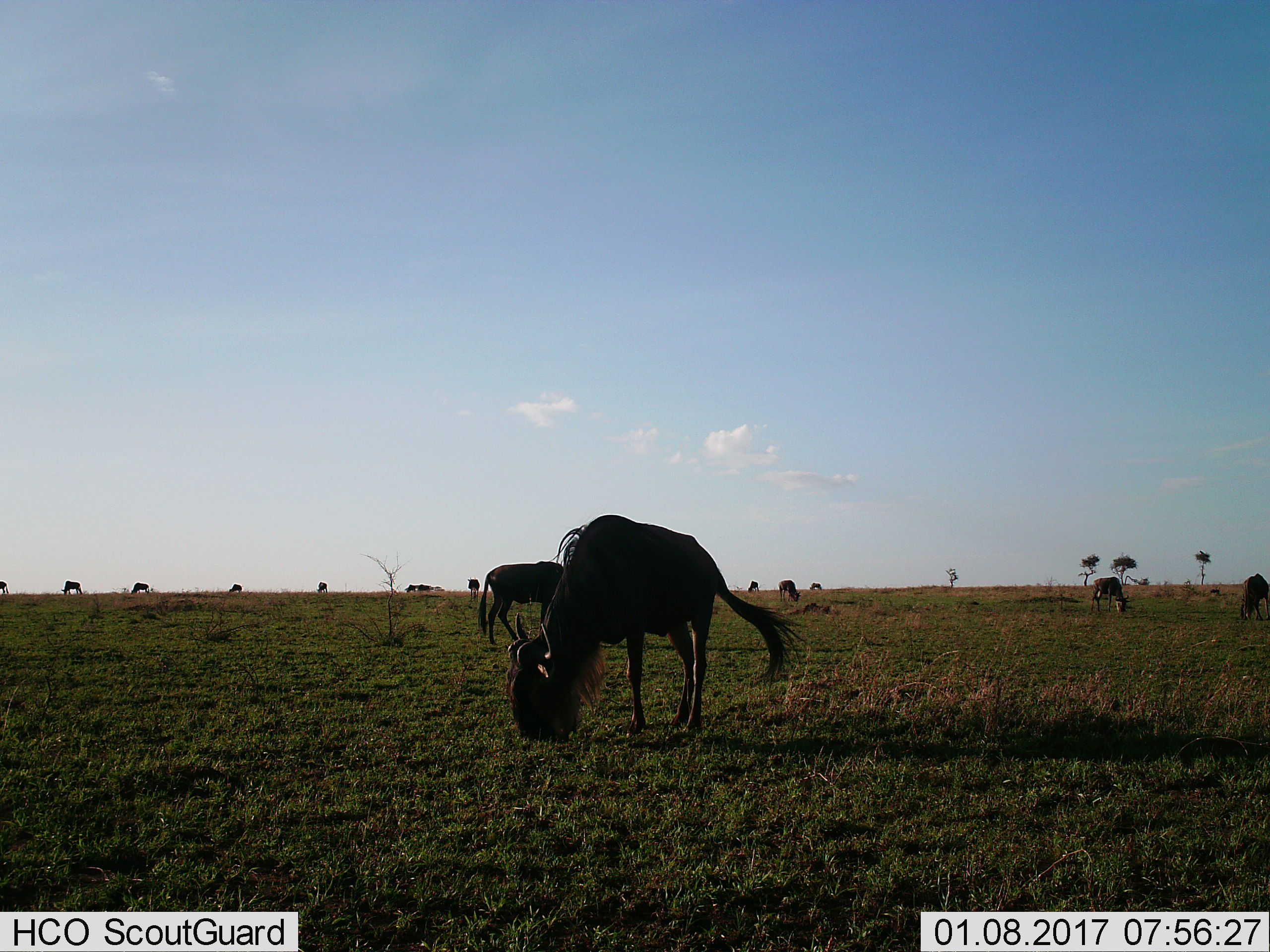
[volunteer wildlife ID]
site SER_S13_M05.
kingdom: Animalia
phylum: Chordata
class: Mammalia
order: Artiodactyla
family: Bovidae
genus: Connochaetes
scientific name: Connochaetes taurinus taurinus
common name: blue wildebeest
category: wildebeestblue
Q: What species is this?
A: Wildebeestblue (blue wildebeest) (Connochaetes taurinus taurinus).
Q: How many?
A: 11-50.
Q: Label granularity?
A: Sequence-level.